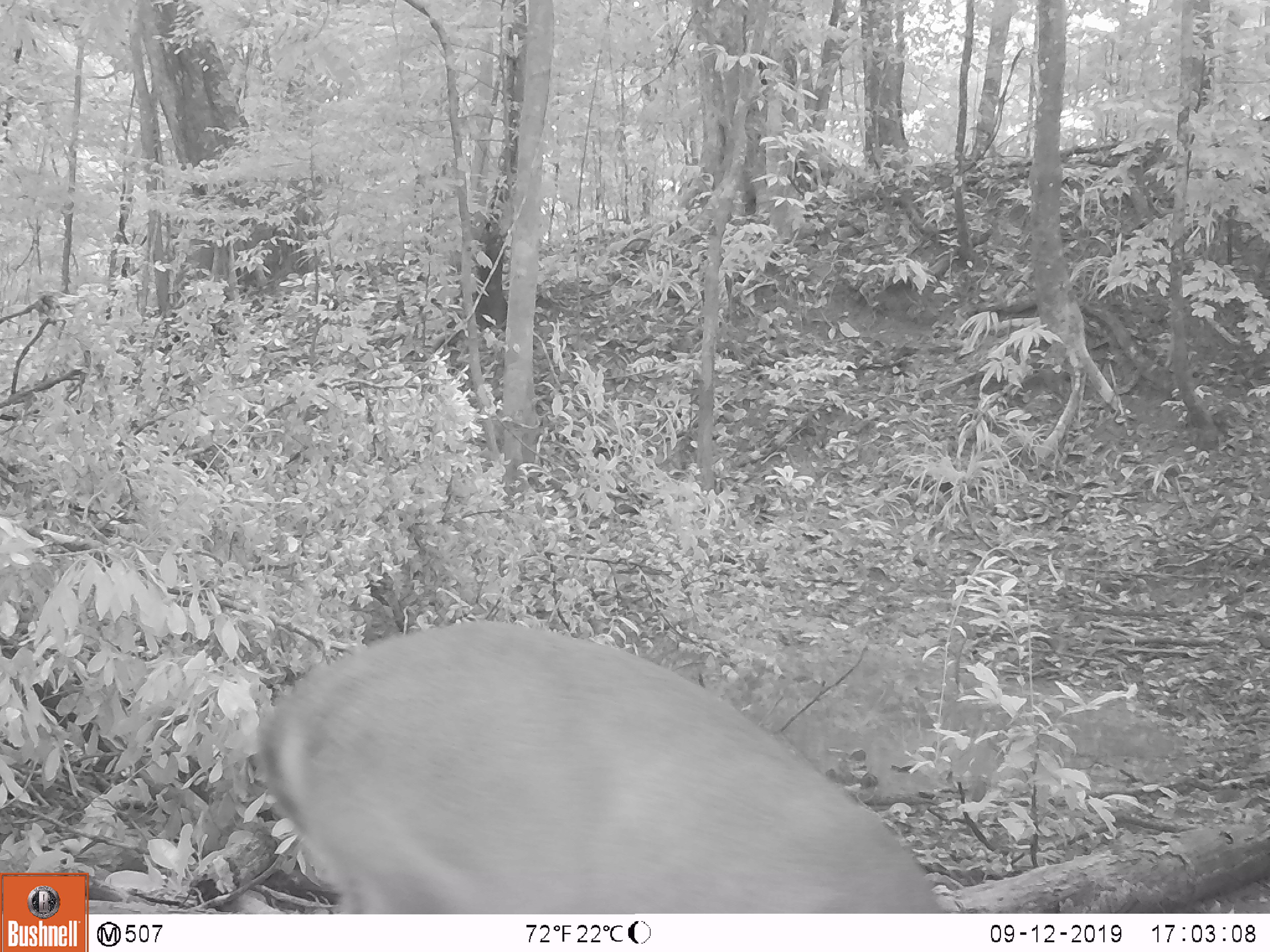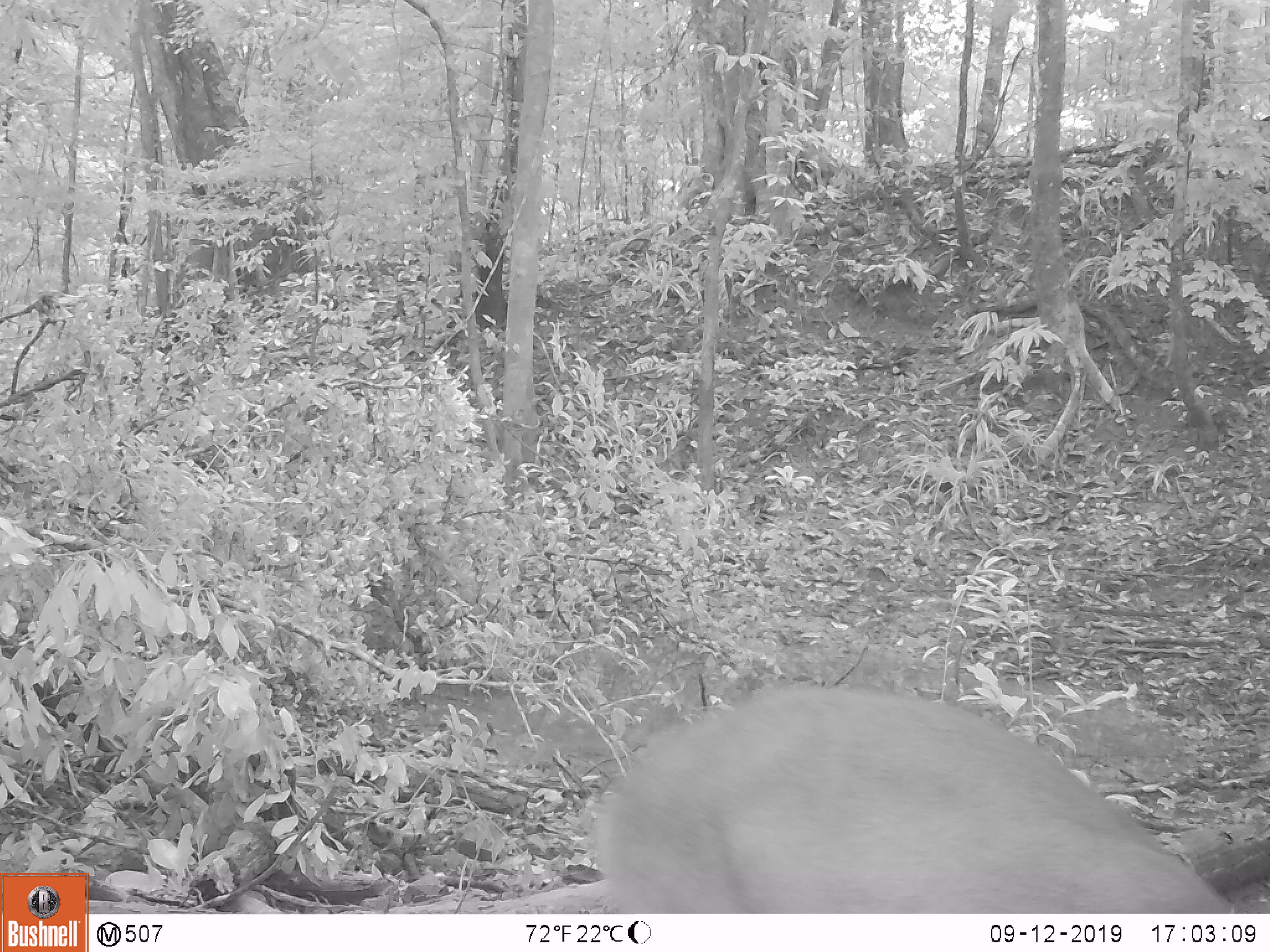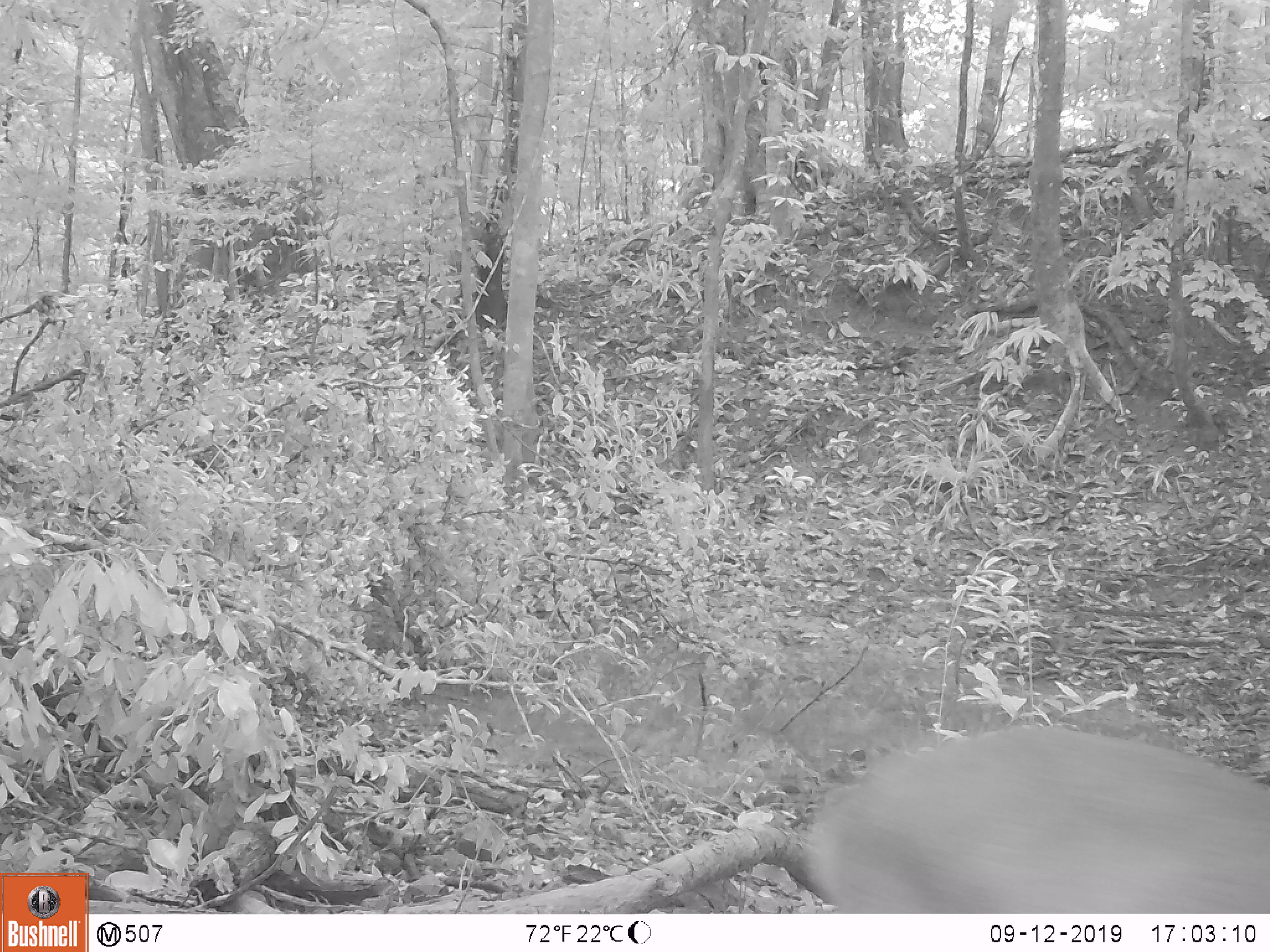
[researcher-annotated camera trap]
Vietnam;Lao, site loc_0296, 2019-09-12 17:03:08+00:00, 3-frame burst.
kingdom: Animalia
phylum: Chordata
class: Mammalia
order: Artiodactyla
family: Cervidae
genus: Muntiacus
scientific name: Muntiacus vuquangensis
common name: large-antlered muntjac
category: large antlered muntjac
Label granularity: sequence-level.